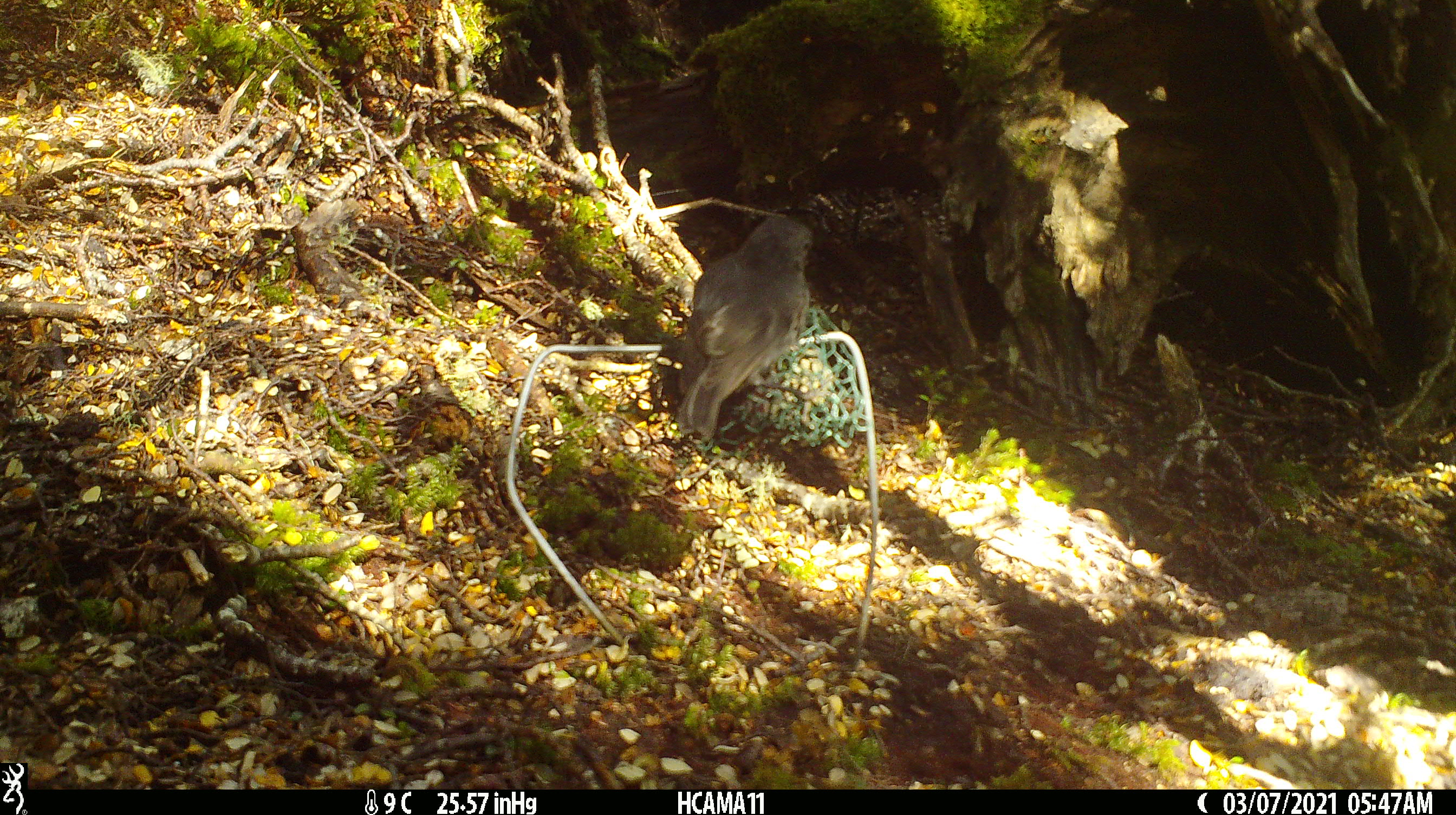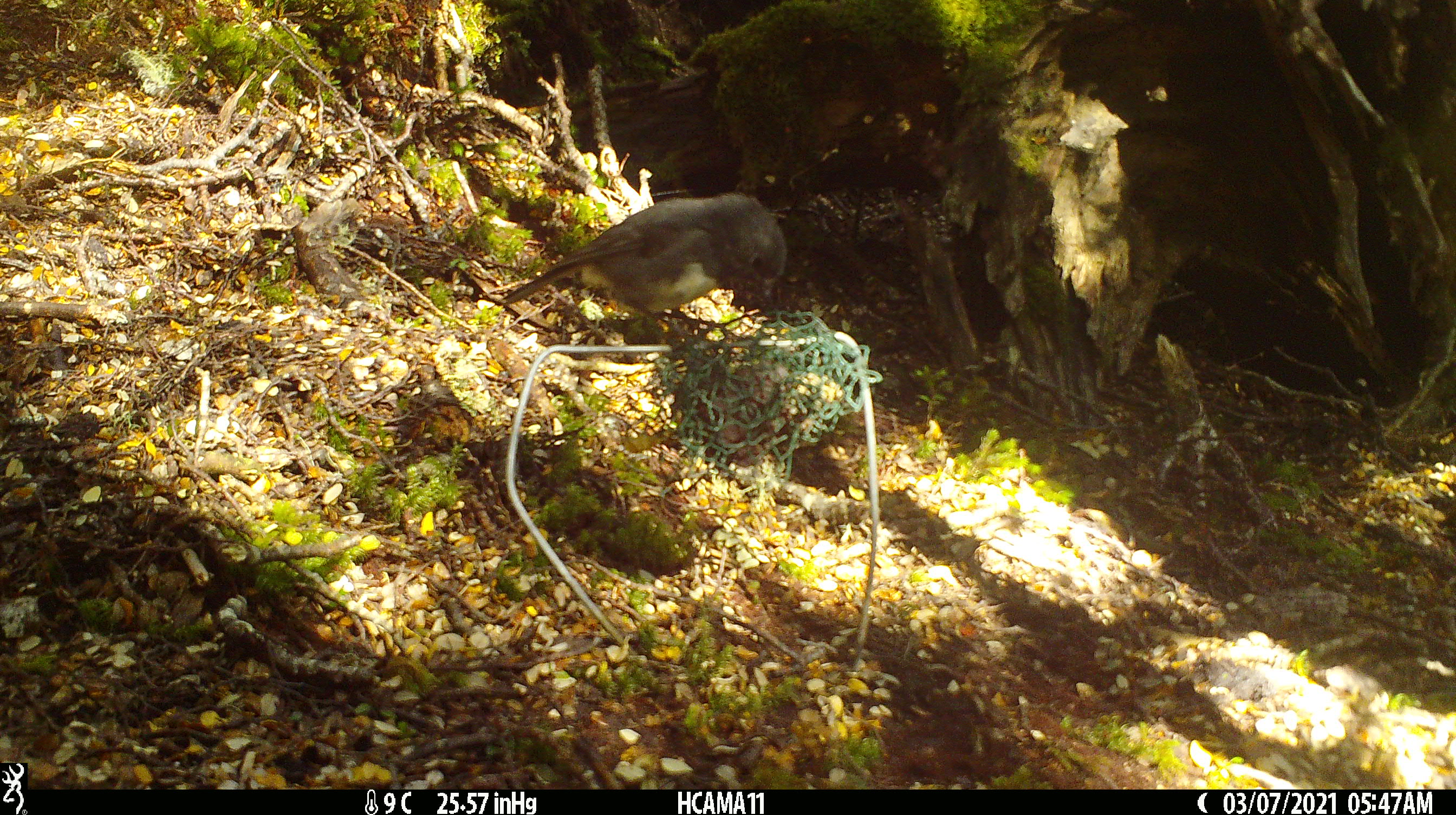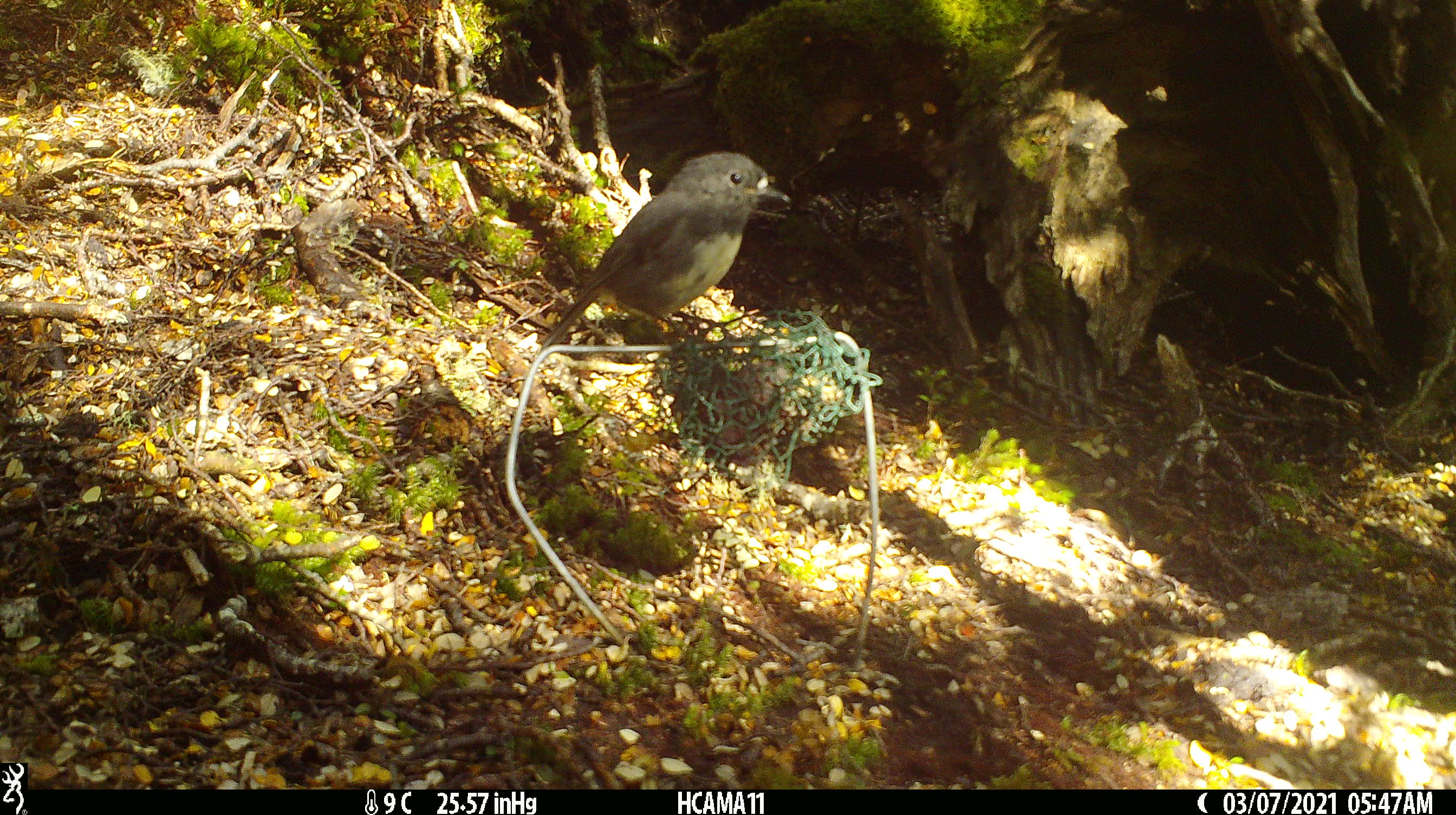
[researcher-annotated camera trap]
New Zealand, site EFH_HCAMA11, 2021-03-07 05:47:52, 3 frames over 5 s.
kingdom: Animalia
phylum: Chordata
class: Aves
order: Passeriformes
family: Petroicidae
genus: Petroica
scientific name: Petroica australis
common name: new zealand robin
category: robin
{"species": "robin (new zealand robin) (Petroica australis)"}